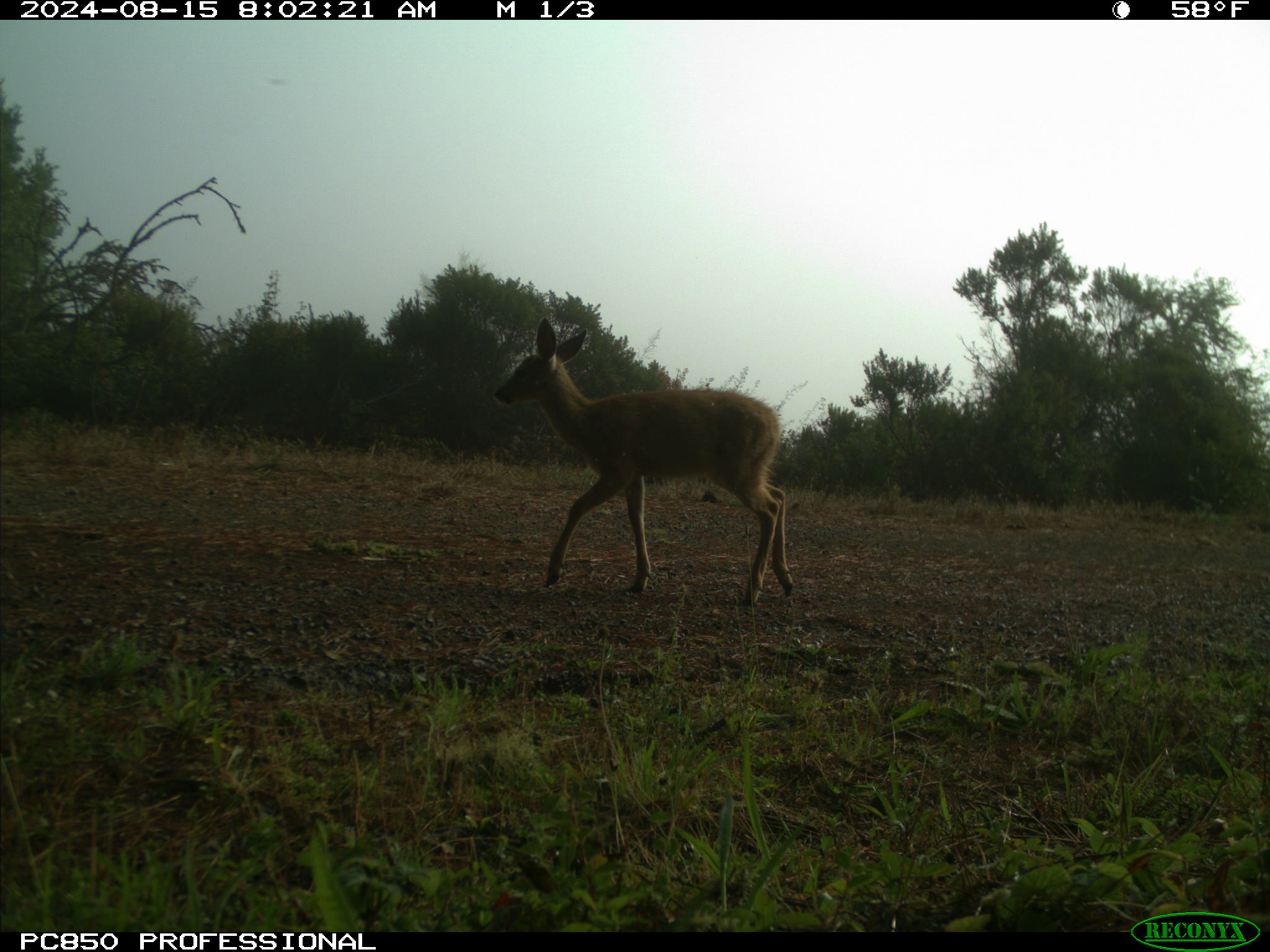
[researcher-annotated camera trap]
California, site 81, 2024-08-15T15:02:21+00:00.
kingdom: Animalia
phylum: Chordata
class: Mammalia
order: Artiodactyla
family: Cervidae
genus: Odocoileus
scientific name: Odocoileus hemionus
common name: mule deer